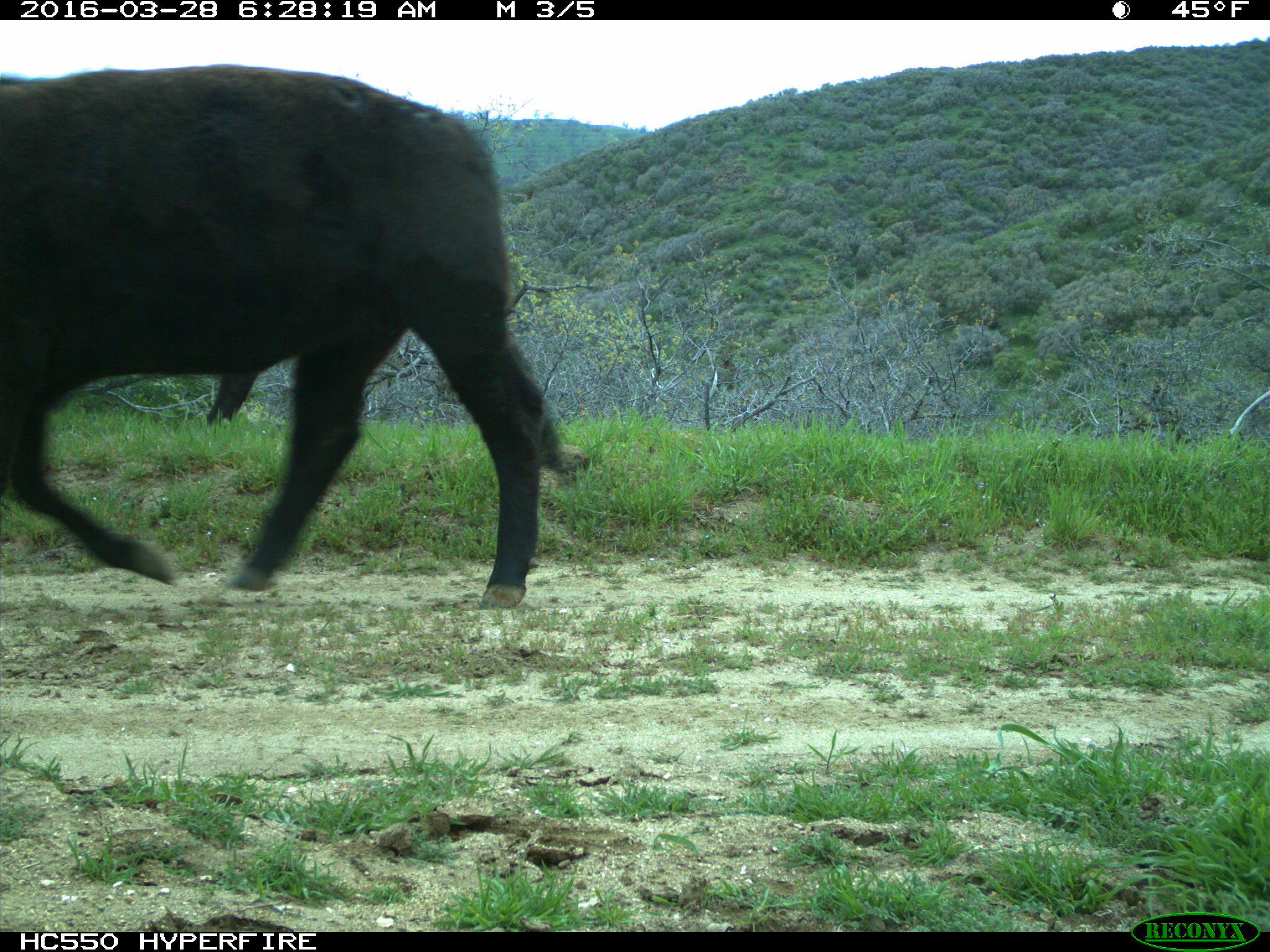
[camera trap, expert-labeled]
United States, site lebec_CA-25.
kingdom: Animalia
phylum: Chordata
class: Mammalia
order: Artiodactyla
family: Bovidae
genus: Bos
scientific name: Bos taurus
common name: domestic cow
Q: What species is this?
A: Bos taurus (domestic cow).